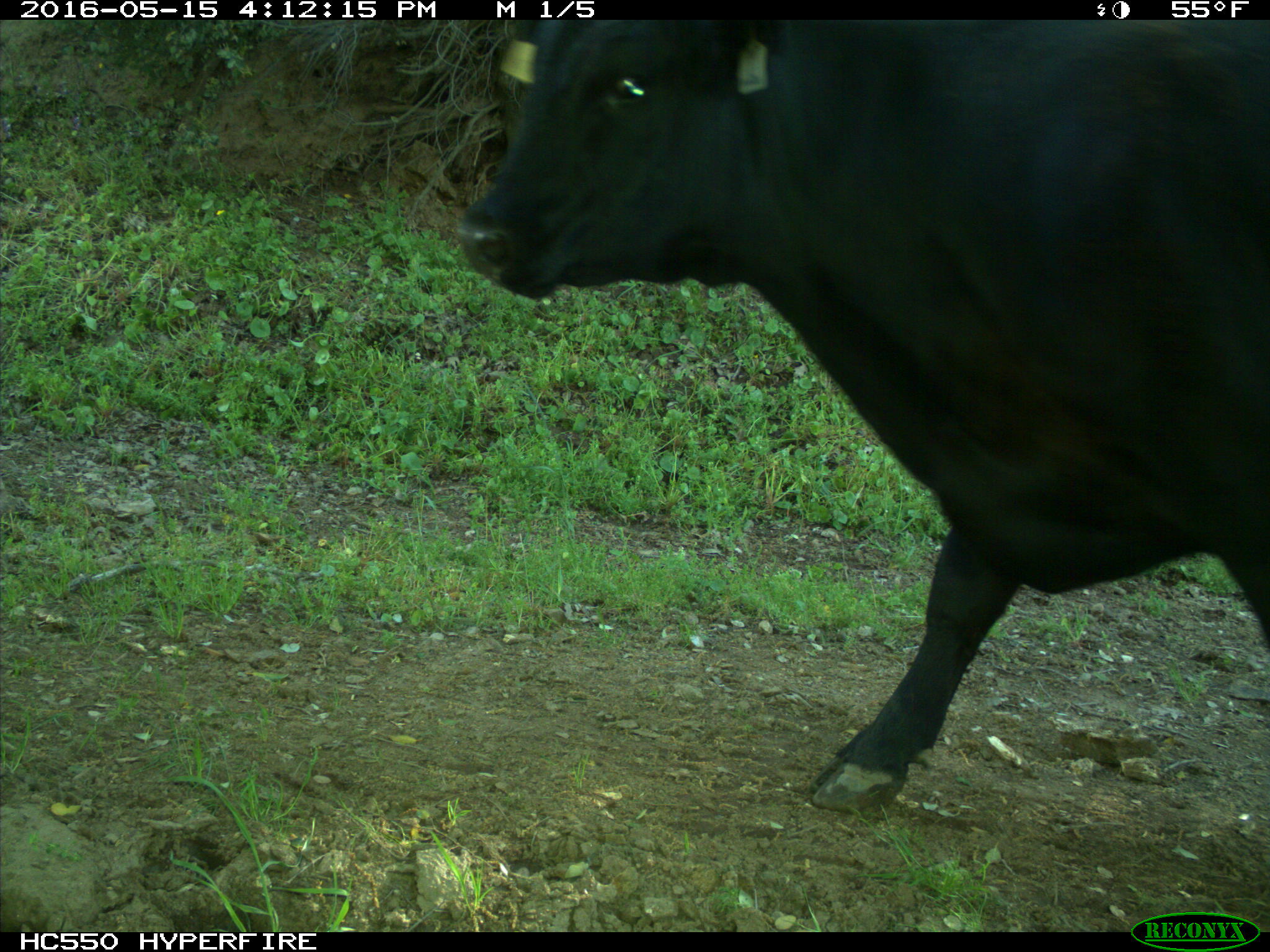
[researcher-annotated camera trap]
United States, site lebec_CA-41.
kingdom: Animalia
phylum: Chordata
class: Mammalia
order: Artiodactyla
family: Bovidae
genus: Bos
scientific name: Bos taurus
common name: domestic cow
Bos taurus (domestic cow).